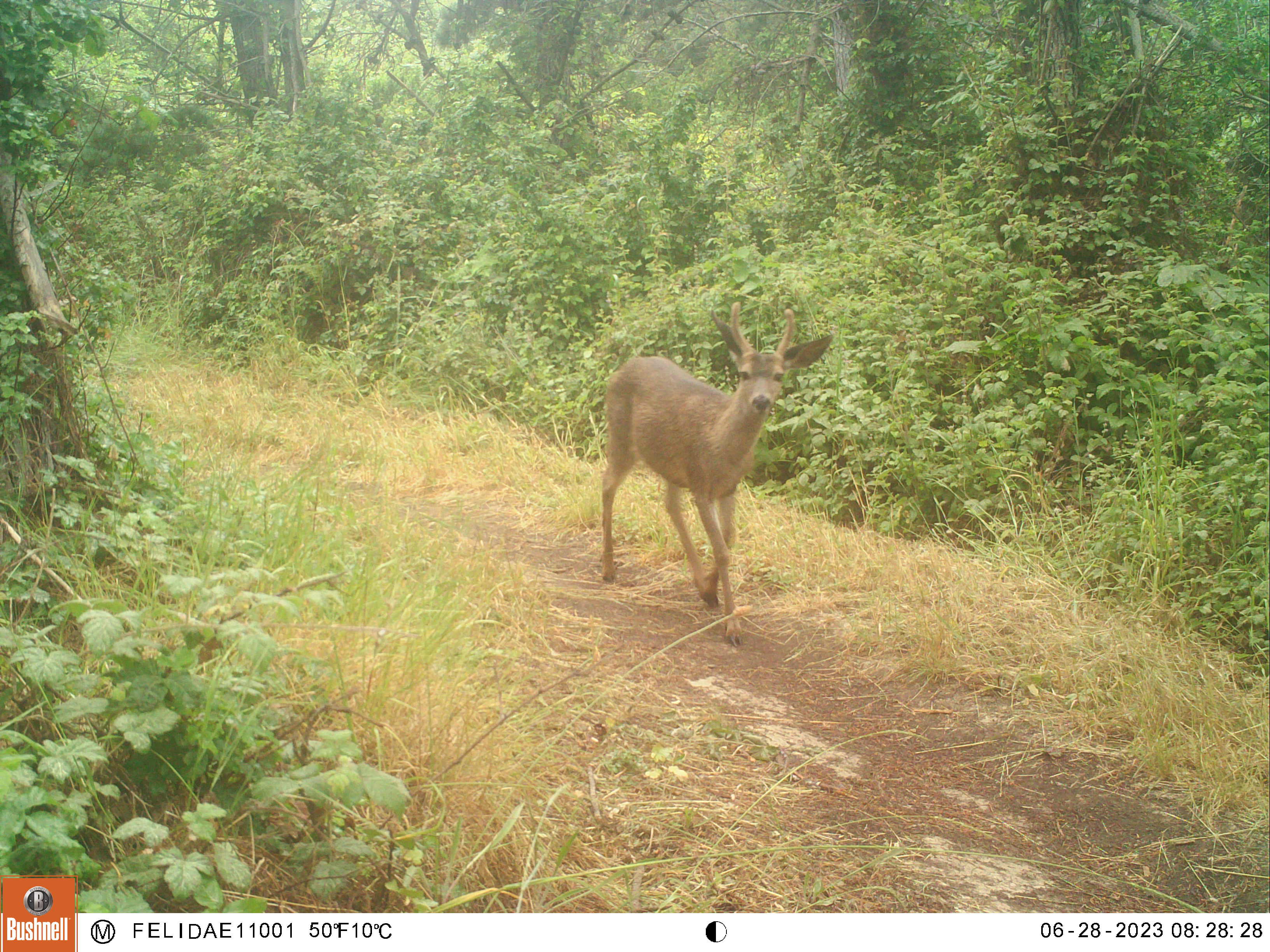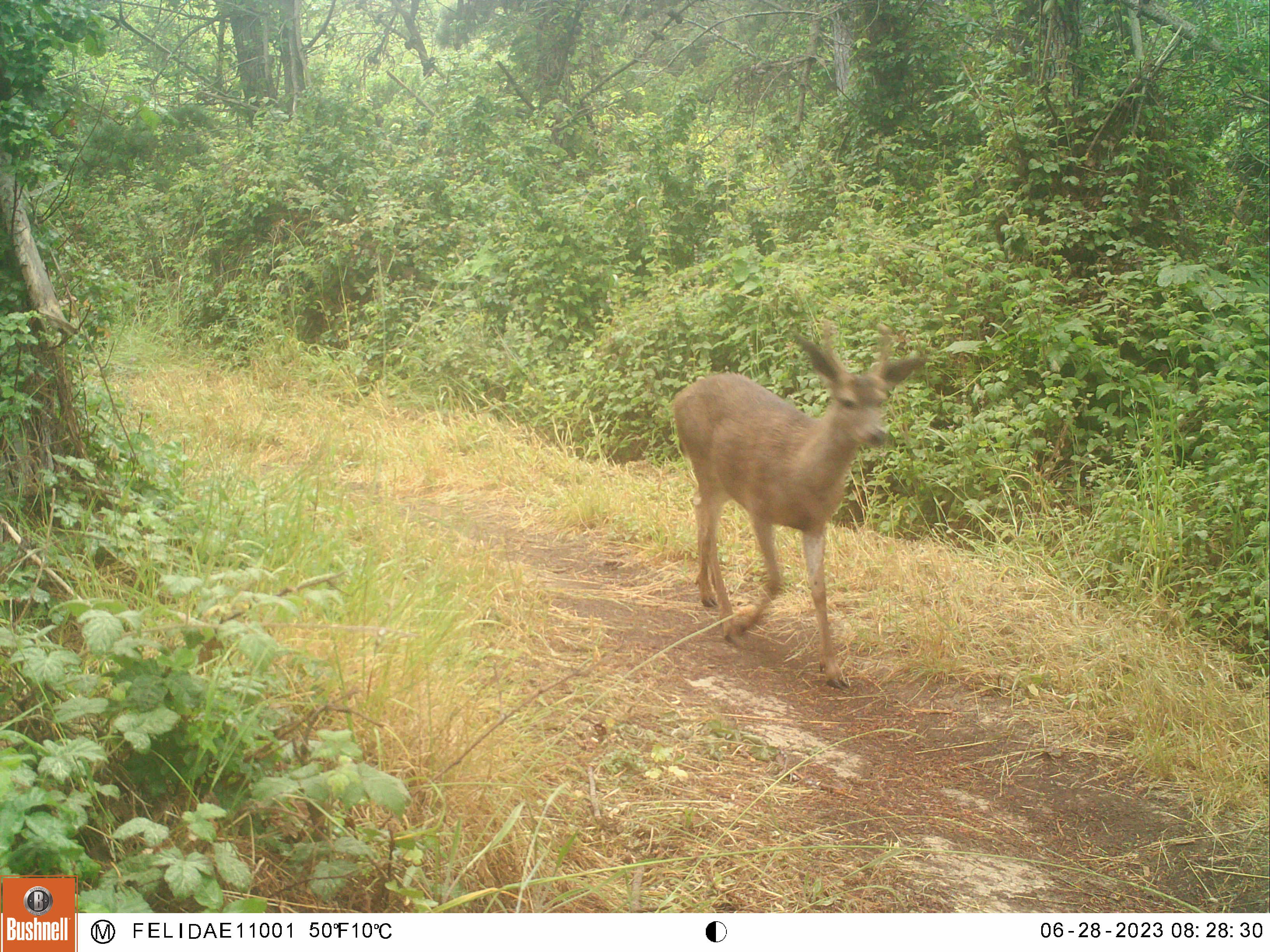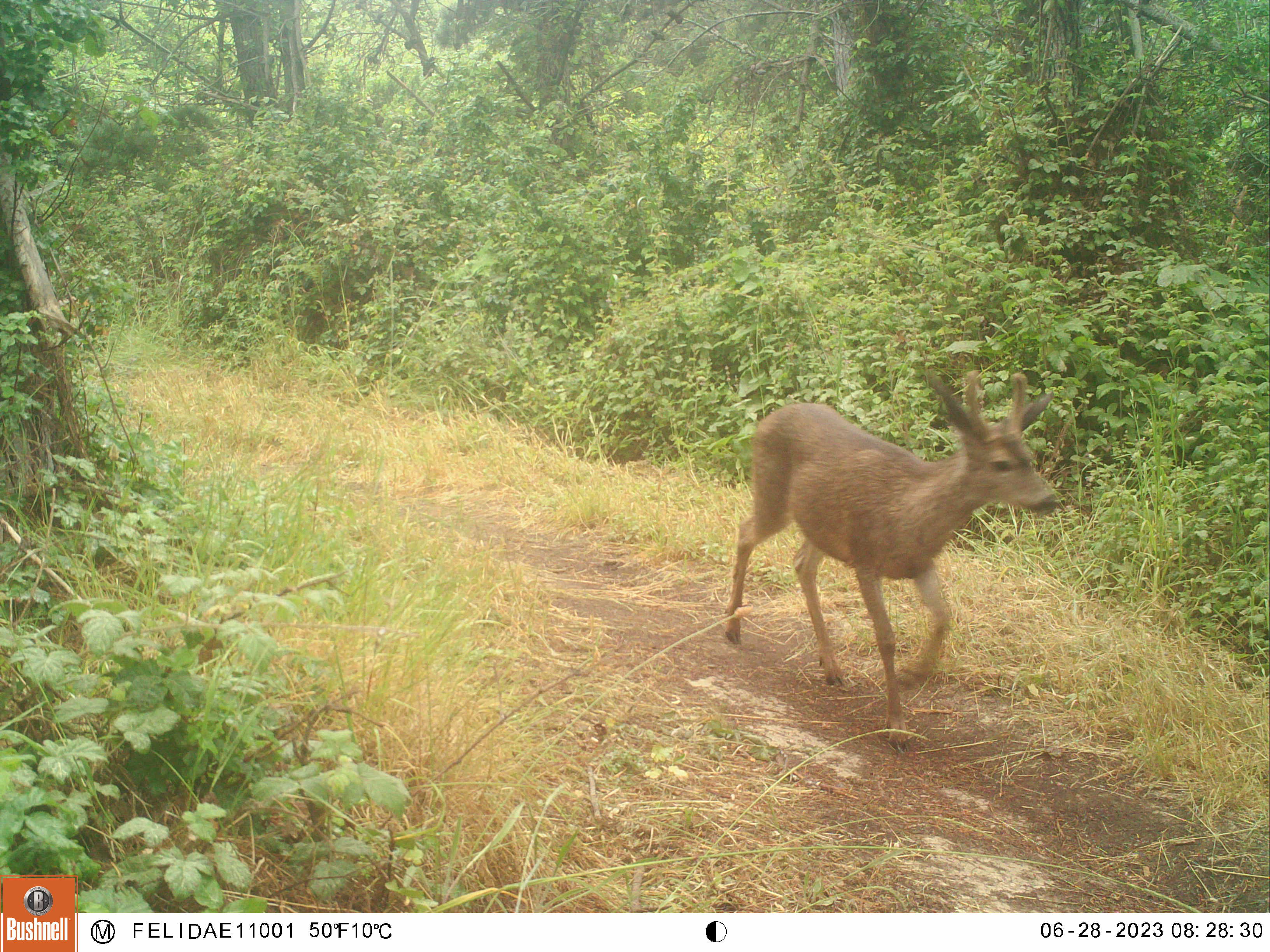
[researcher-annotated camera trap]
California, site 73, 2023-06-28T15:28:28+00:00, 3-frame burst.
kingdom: Animalia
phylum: Chordata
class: Mammalia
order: Artiodactyla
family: Cervidae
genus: Odocoileus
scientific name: Odocoileus hemionus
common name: mule deer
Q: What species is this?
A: Mule deer (Odocoileus hemionus).